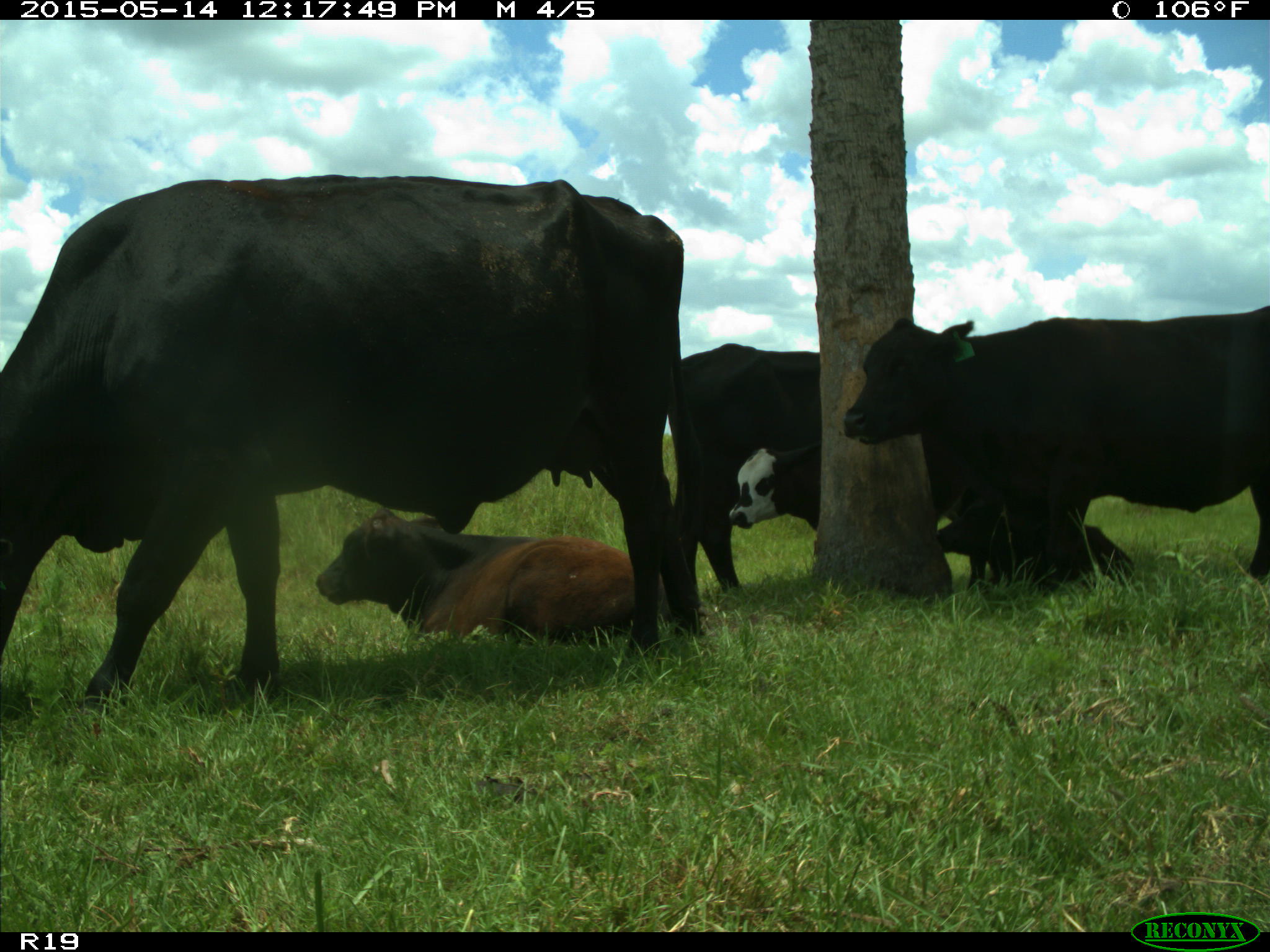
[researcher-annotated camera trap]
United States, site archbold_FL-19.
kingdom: Animalia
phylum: Chordata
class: Mammalia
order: Artiodactyla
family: Bovidae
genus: Bos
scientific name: Bos taurus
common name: domestic cow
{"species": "Bos taurus (domestic cow)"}